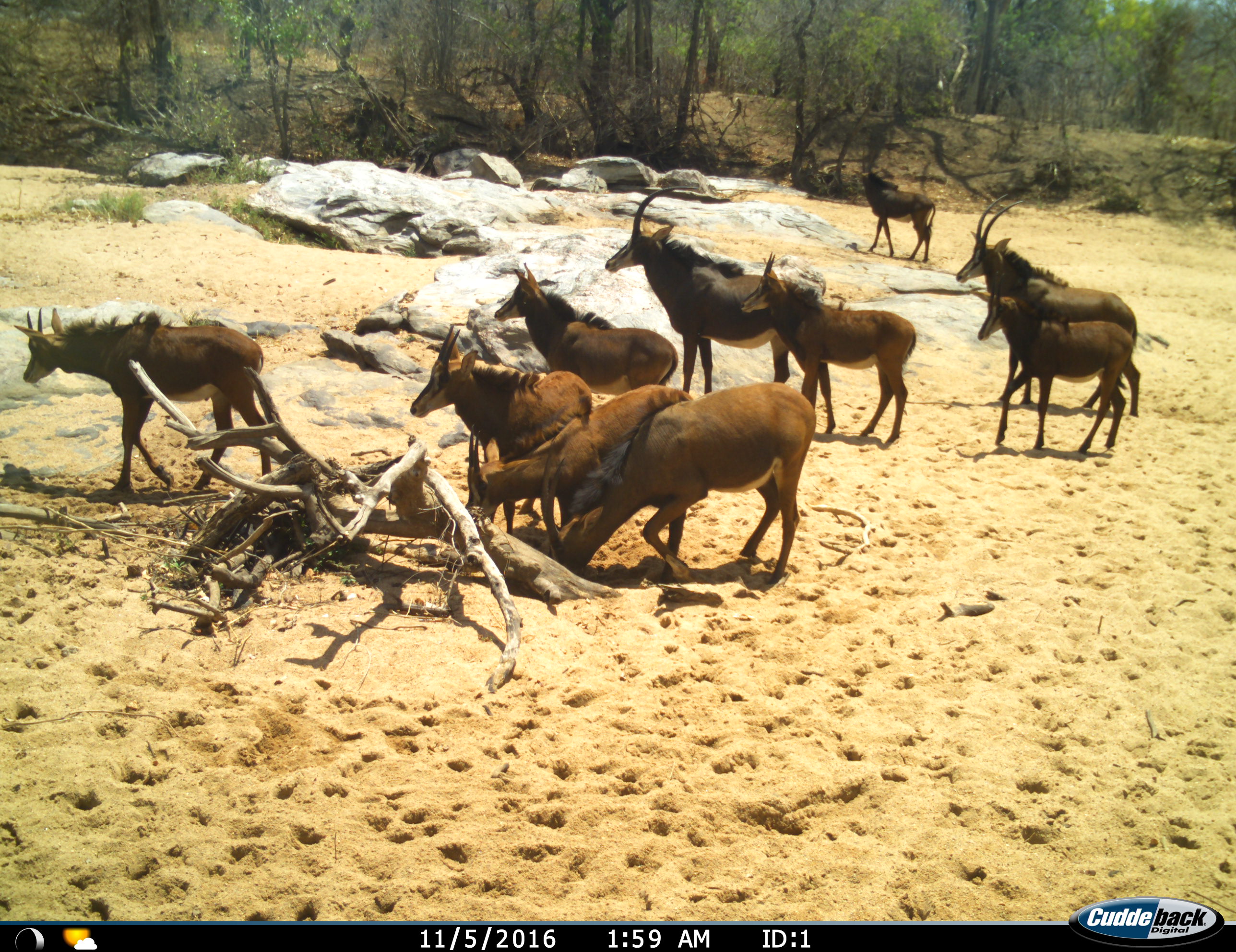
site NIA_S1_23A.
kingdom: Animalia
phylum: Chordata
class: Mammalia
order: Artiodactyla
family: Bovidae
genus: Hippotragus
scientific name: Hippotragus niger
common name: sable antelope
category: sable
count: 10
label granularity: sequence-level